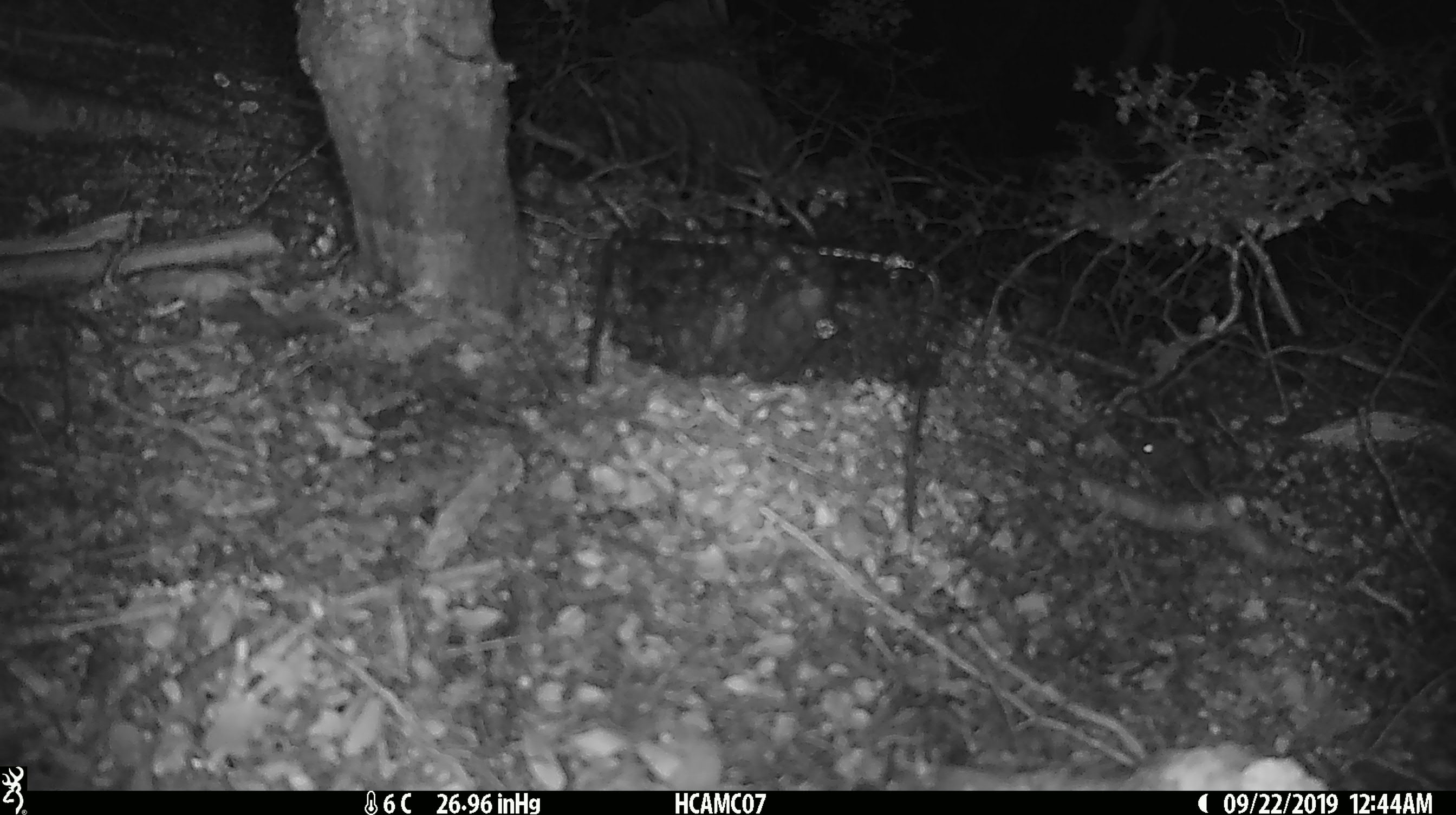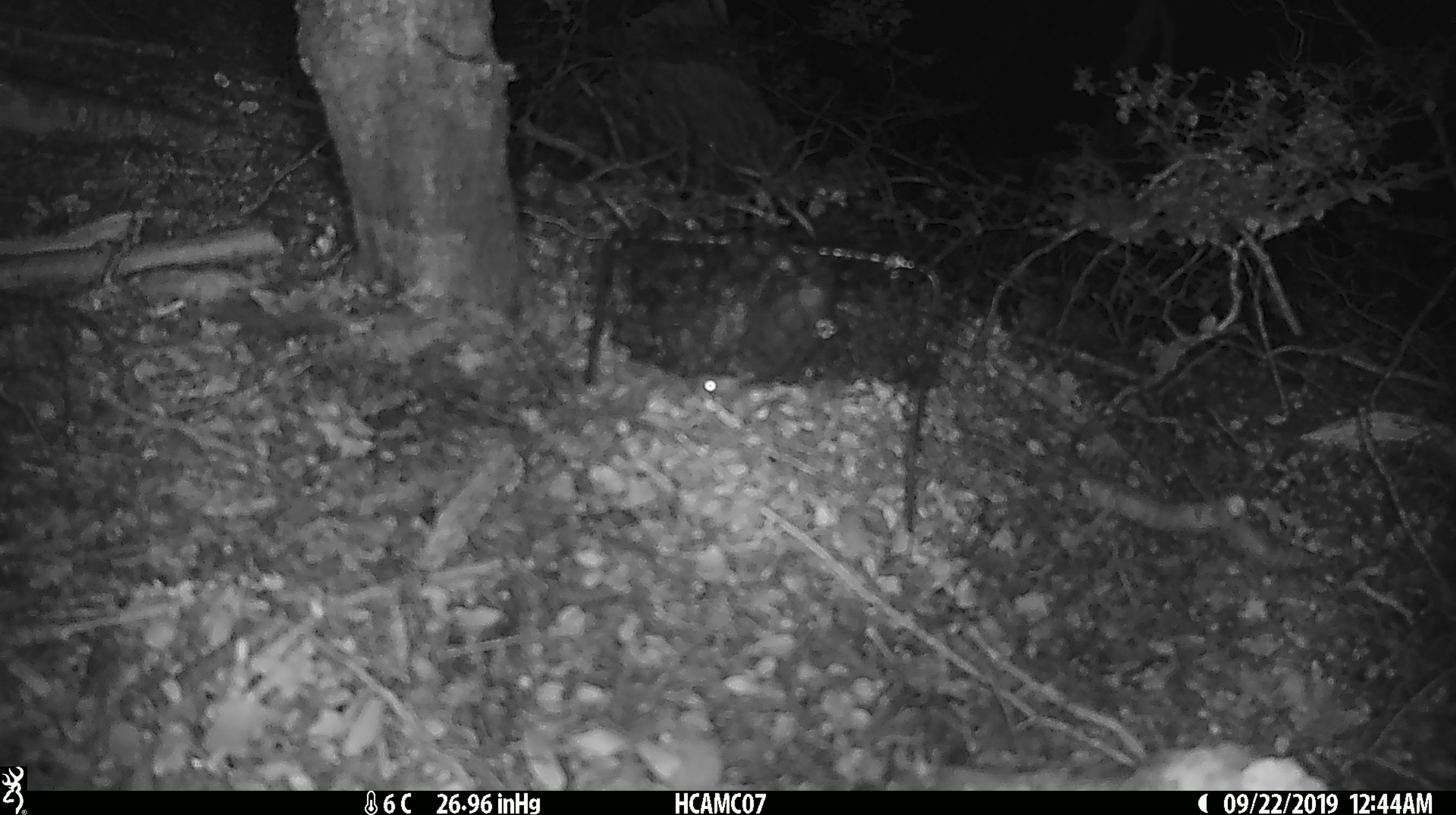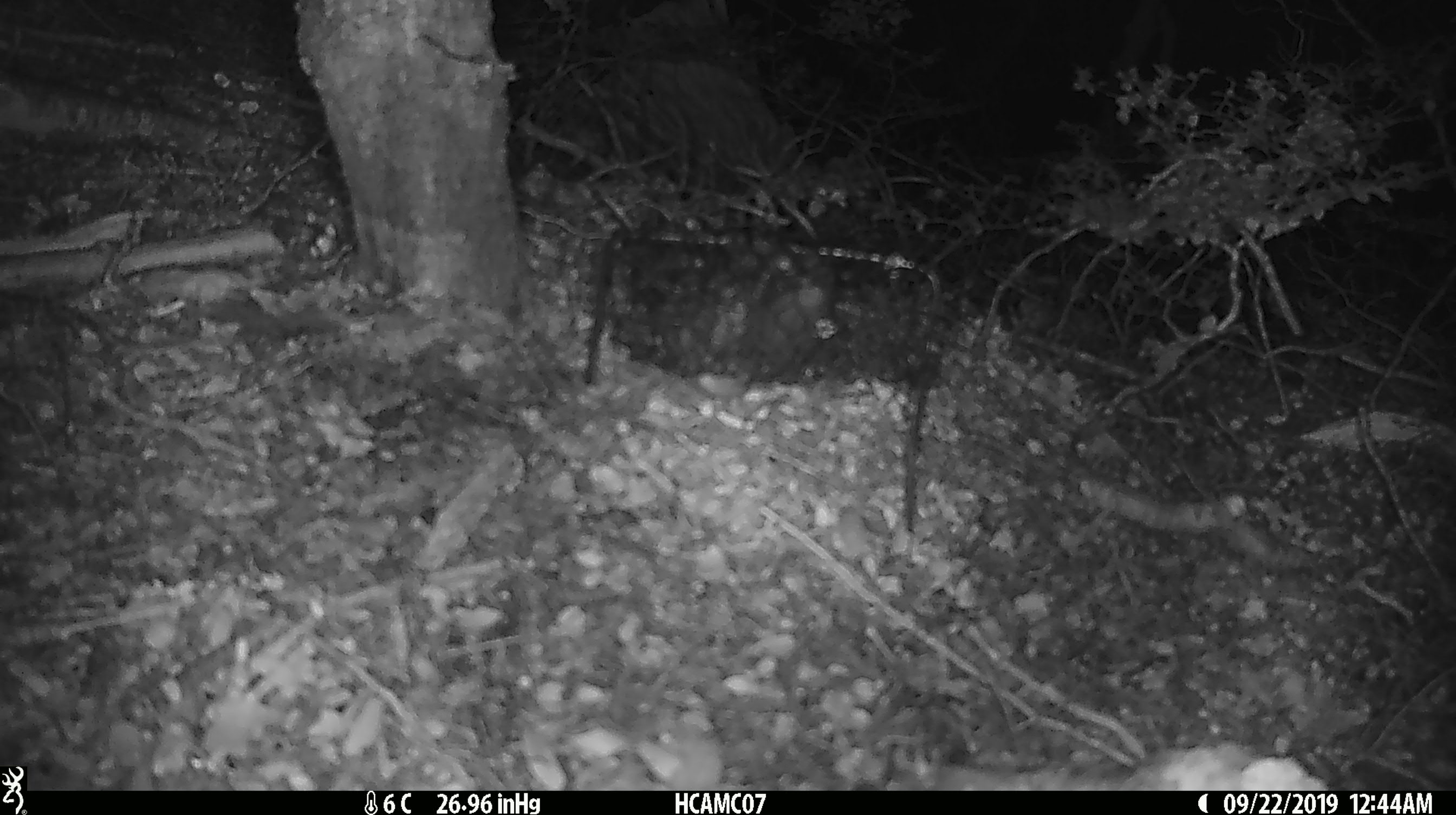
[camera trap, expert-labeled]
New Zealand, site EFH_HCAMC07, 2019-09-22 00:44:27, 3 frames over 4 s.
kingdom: Animalia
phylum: Chordata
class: Mammalia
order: Rodentia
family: Muridae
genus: Mus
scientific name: Mus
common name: mouse